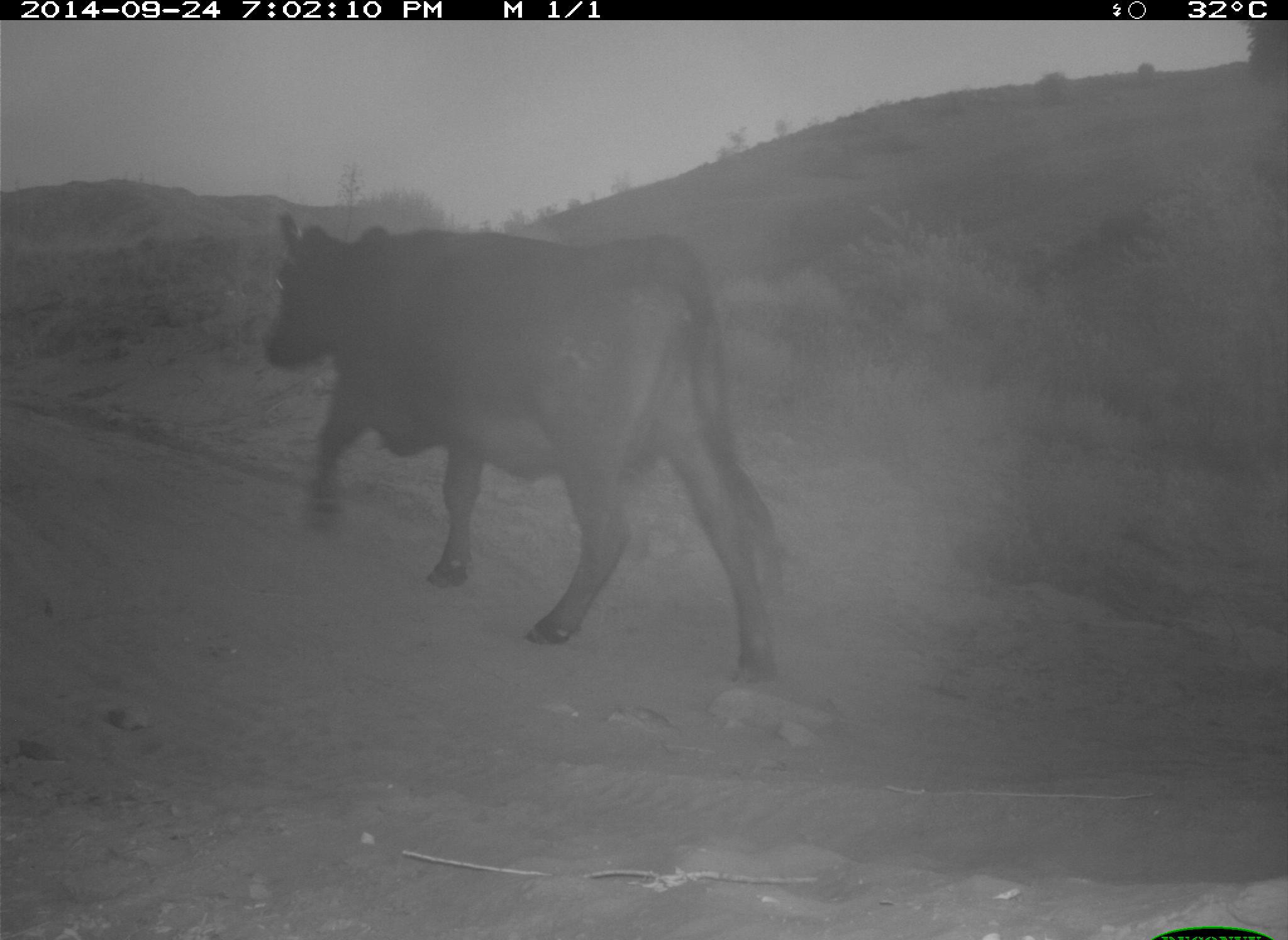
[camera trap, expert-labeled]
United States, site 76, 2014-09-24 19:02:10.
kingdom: Animalia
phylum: Chordata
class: Mammalia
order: Artiodactyla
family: Bovidae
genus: Bos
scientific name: Bos taurus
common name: cow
Cow (Bos taurus).